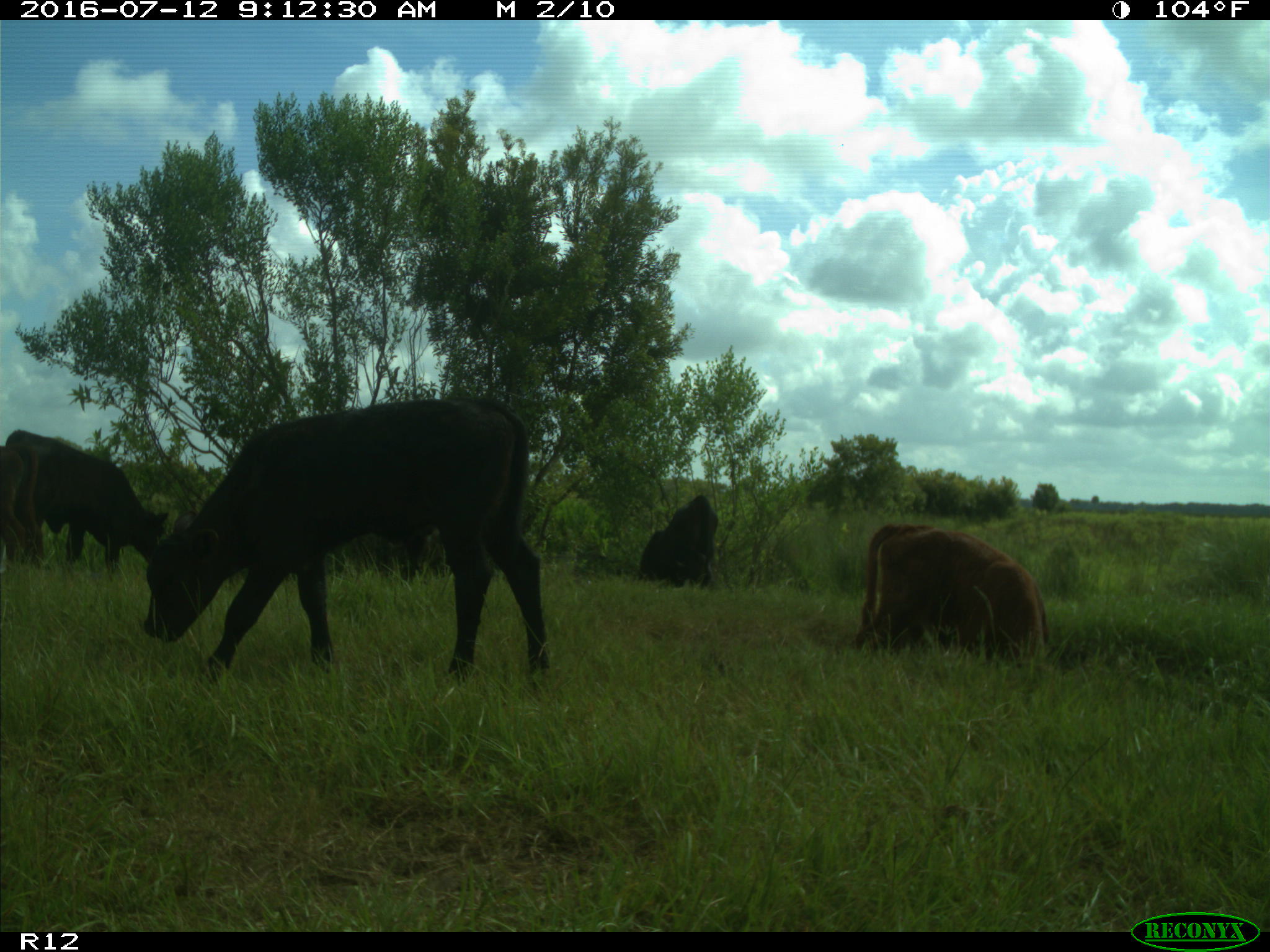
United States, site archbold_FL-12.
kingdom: Animalia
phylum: Chordata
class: Mammalia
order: Artiodactyla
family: Bovidae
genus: Bos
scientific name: Bos taurus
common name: domestic cow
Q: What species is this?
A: Bos taurus (domestic cow).